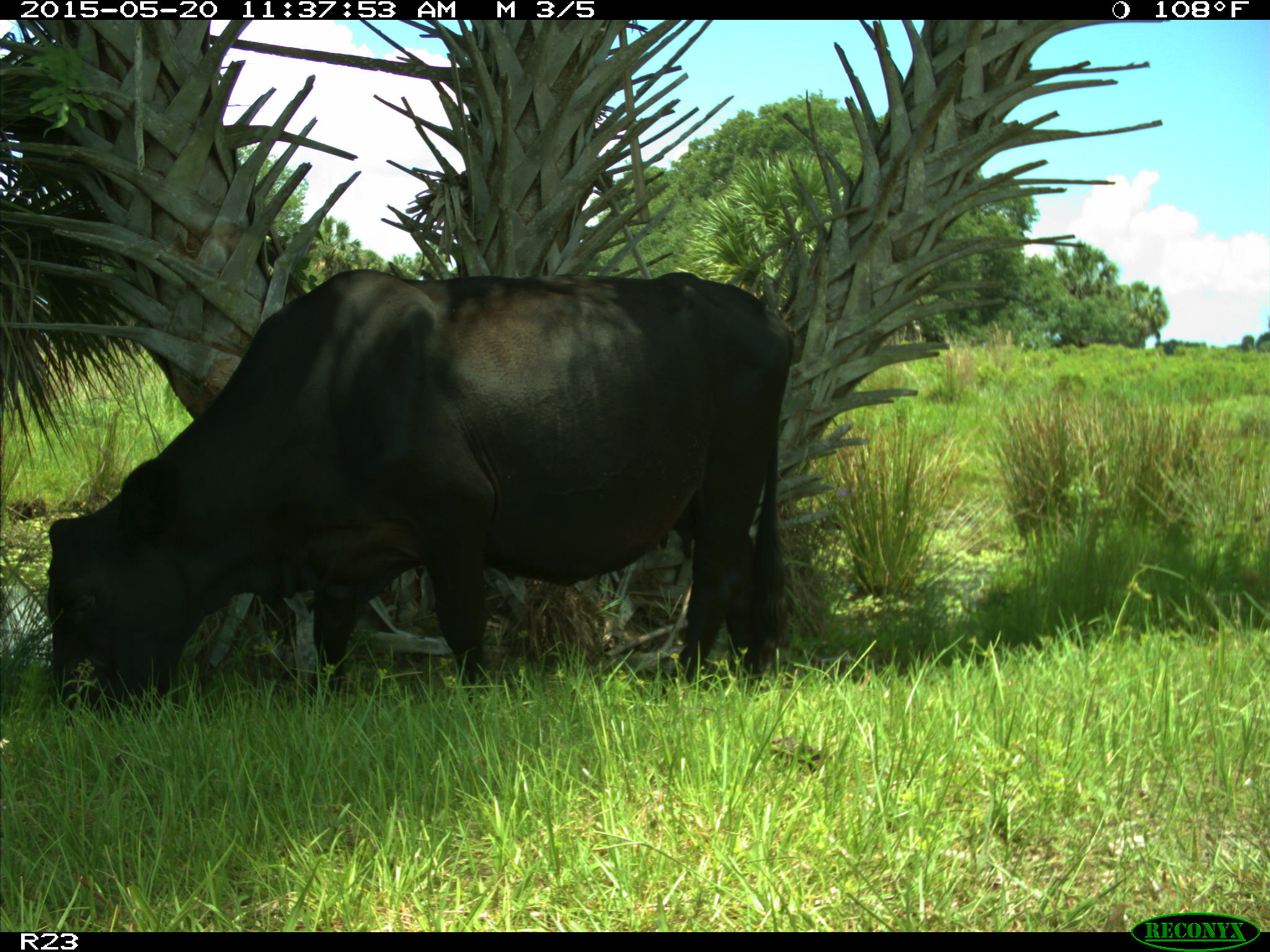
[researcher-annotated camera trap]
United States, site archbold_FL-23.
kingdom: Animalia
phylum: Chordata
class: Mammalia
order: Artiodactyla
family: Suidae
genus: Sus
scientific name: Sus scrofa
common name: wild boar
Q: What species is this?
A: Sus scrofa (wild boar).